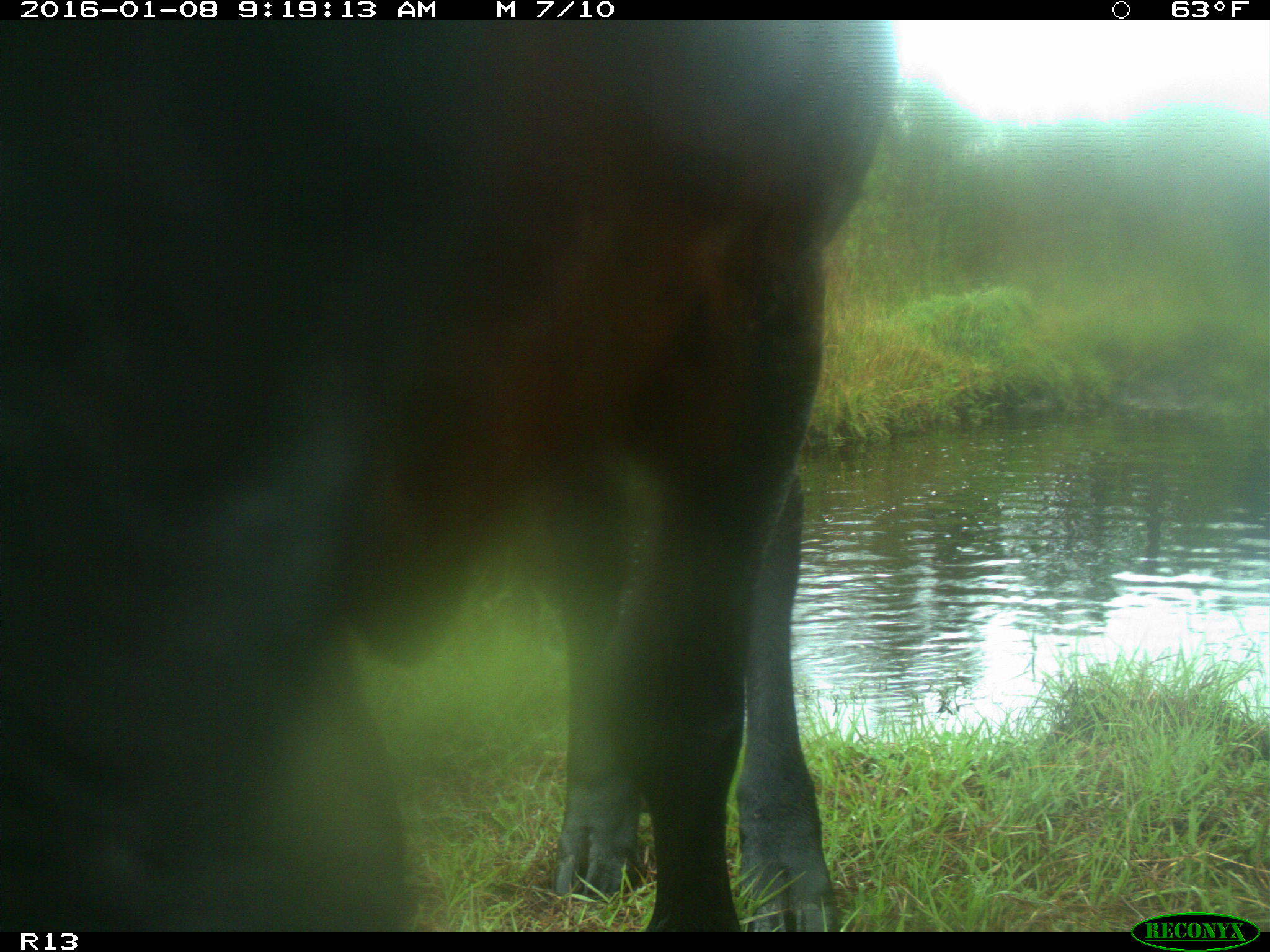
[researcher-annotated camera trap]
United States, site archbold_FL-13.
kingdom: Animalia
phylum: Chordata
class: Mammalia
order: Artiodactyla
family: Bovidae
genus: Bos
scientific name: Bos taurus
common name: domestic cow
Bos taurus (domestic cow).